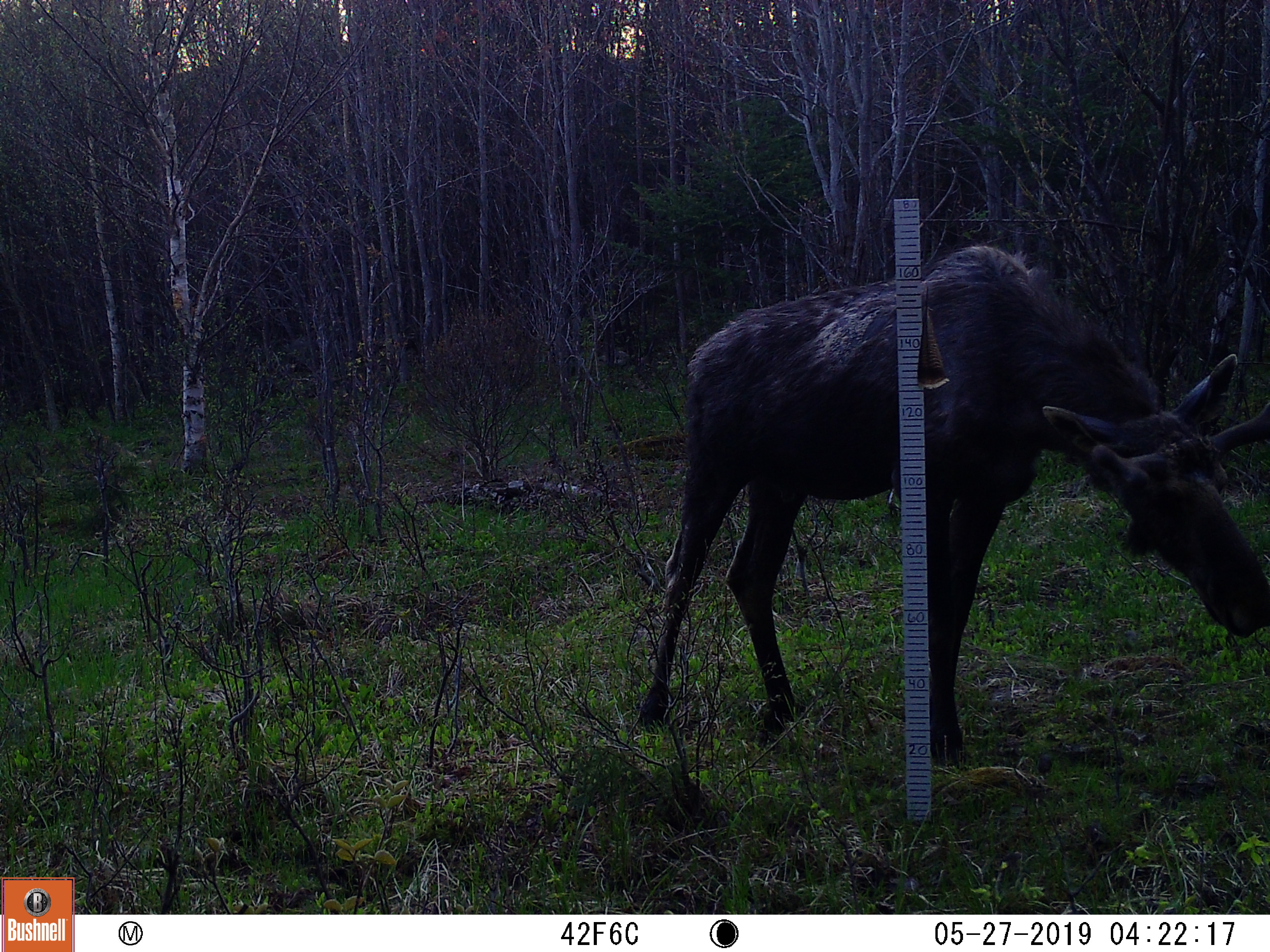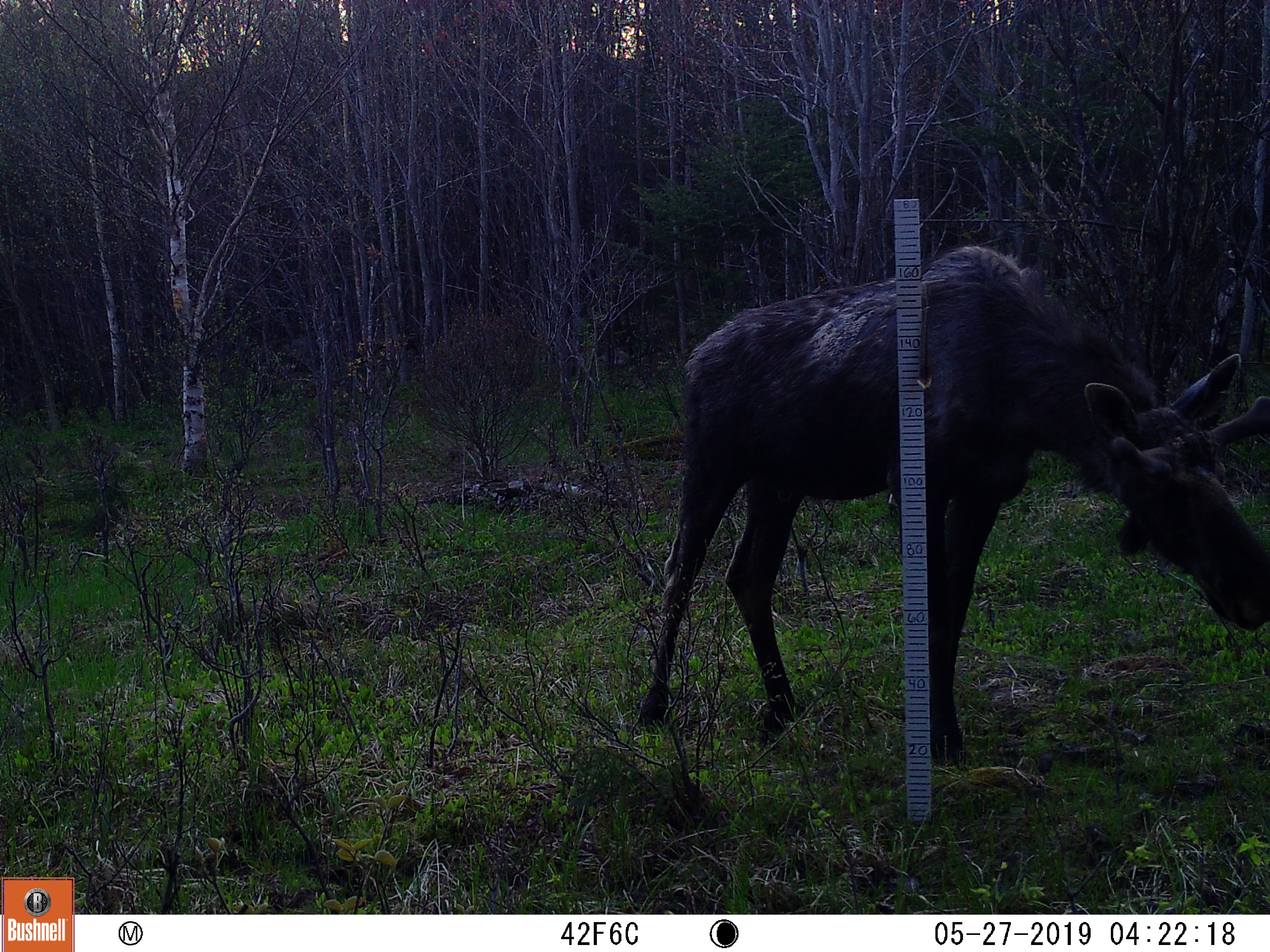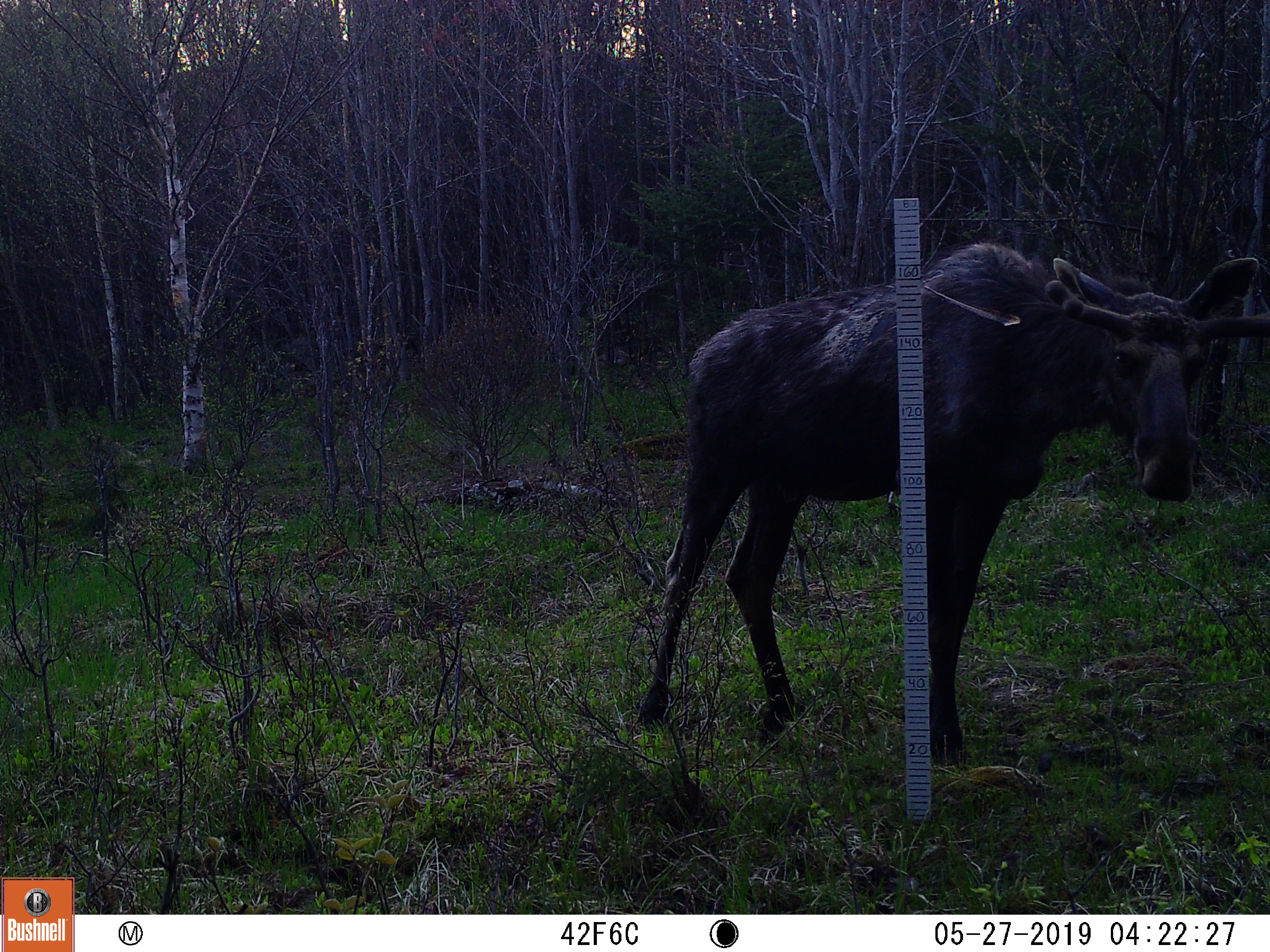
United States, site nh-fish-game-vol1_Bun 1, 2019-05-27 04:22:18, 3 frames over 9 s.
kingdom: Animalia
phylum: Chordata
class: Mammalia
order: Artiodactyla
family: Cervidae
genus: Alces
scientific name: Alces alces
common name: moose